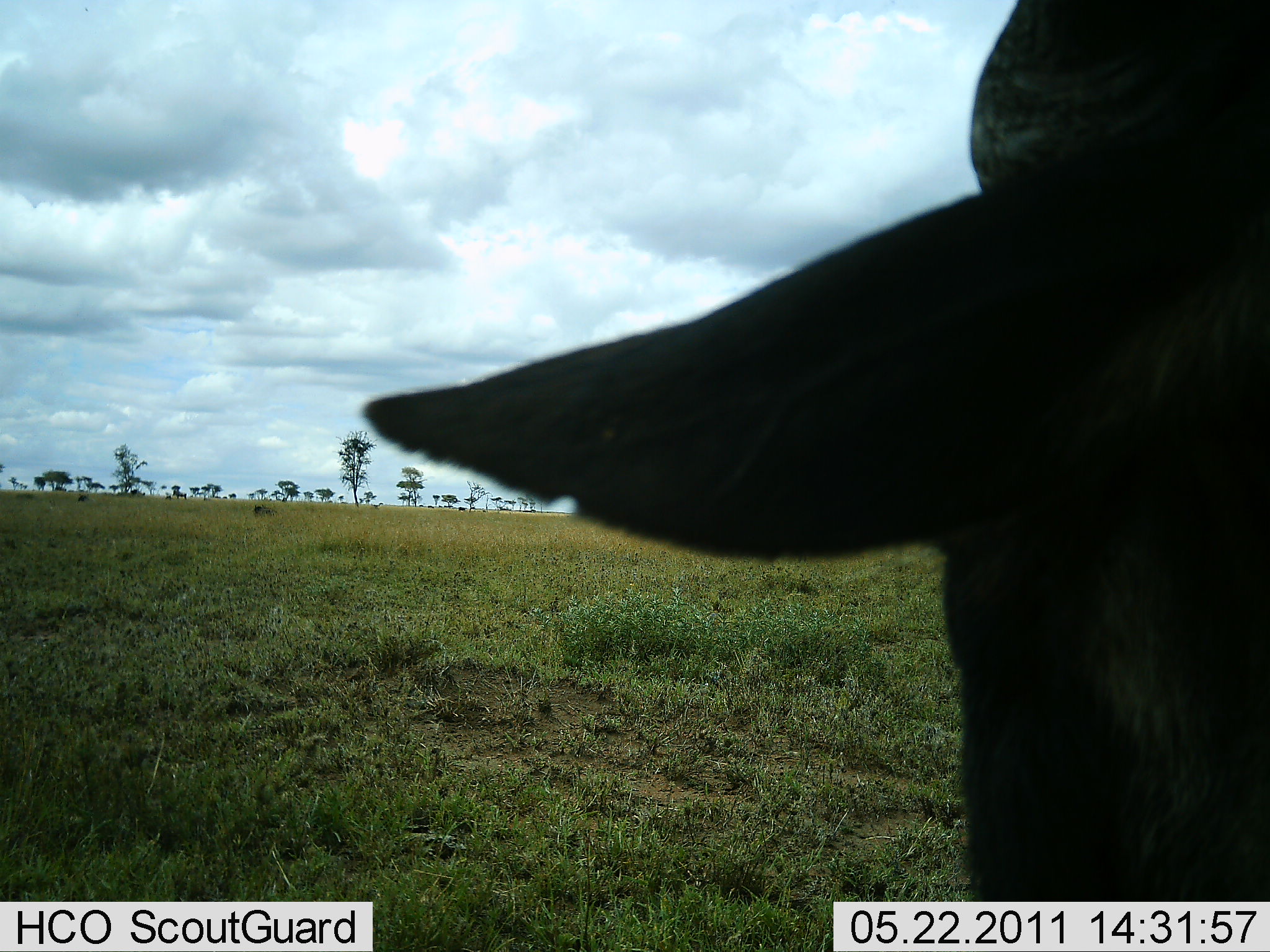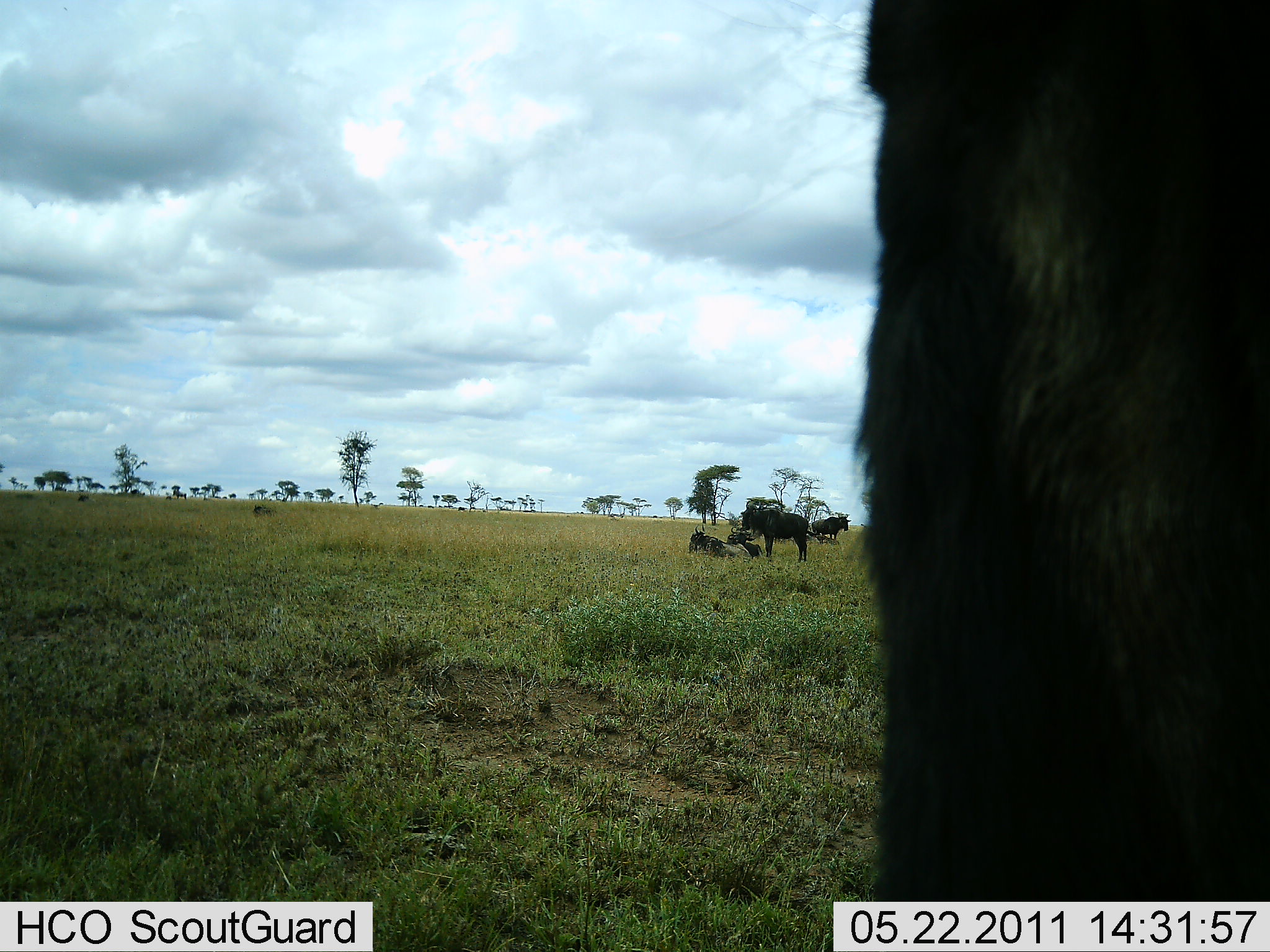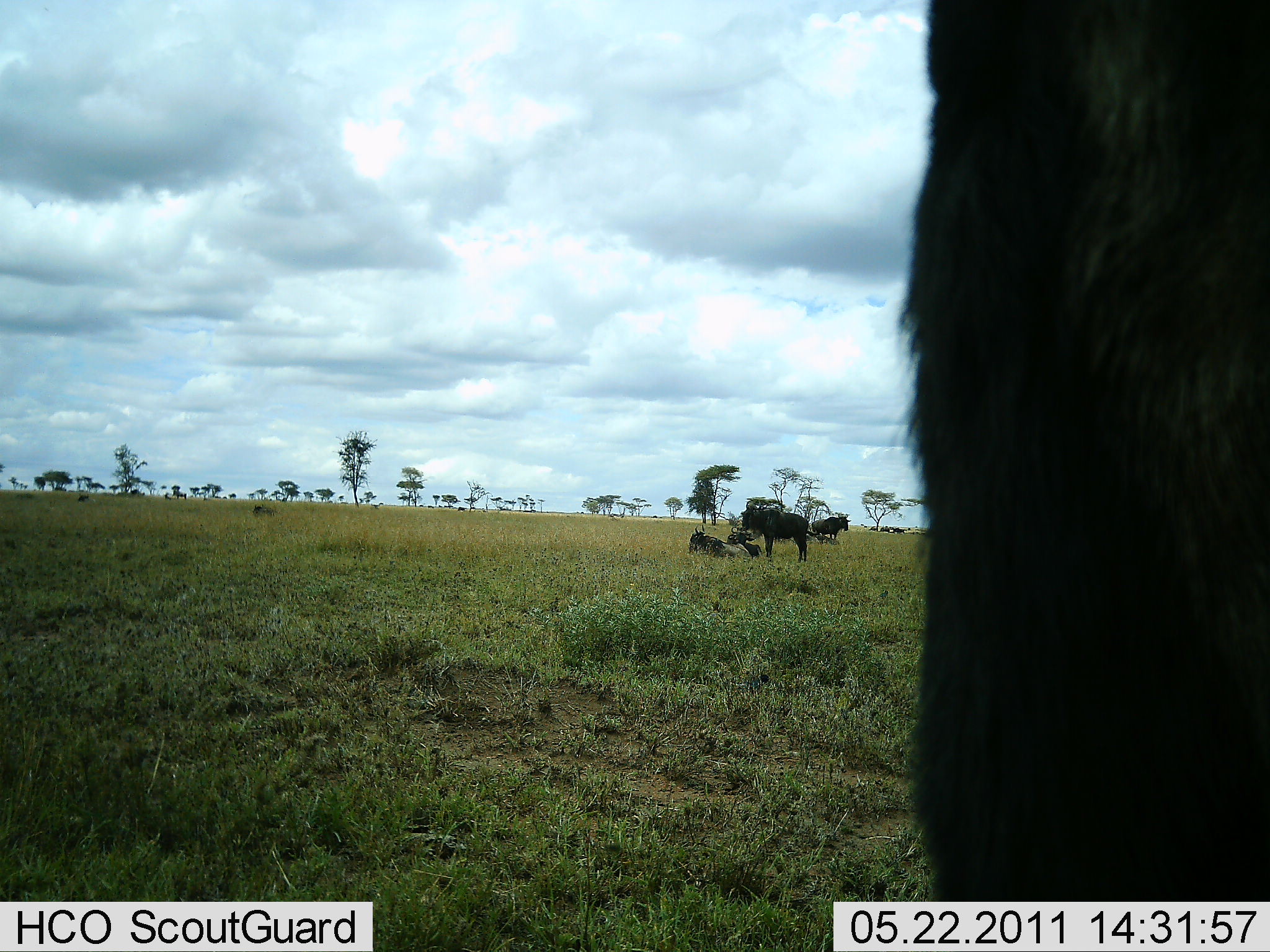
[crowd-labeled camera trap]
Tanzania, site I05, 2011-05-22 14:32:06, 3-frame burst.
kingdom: Animalia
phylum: Chordata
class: Mammalia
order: Artiodactyla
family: Bovidae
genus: Connochaetes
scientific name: Connochaetes taurinus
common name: blue wildebeest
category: wildebeest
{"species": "wildebeest (blue wildebeest) (Connochaetes taurinus)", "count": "7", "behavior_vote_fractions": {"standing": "90%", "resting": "90%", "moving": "10%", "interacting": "10%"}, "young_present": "0%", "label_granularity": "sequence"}